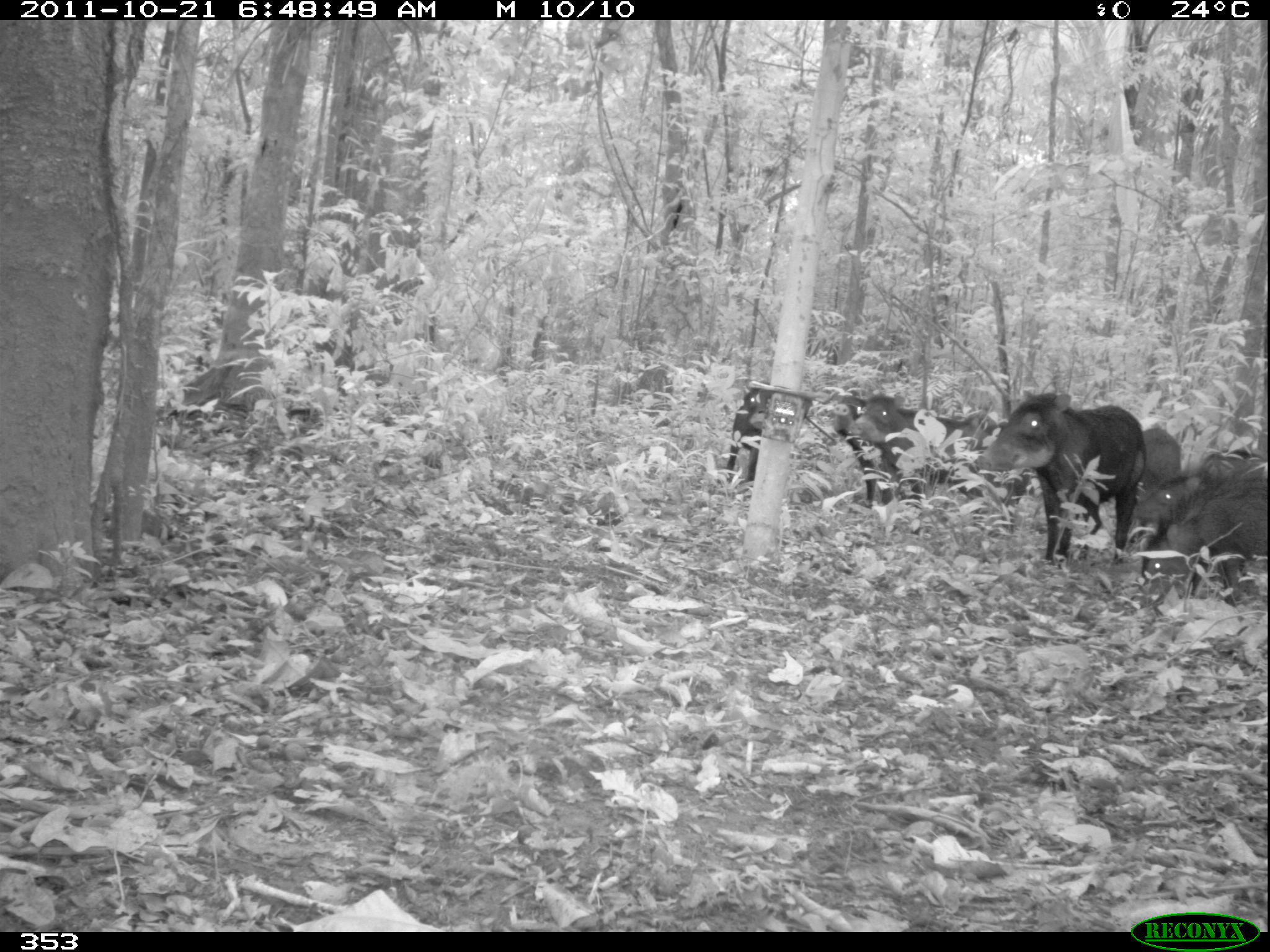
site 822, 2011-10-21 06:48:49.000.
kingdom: Animalia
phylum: Chordata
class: Mammalia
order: Artiodactyla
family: Tayassuidae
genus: Tayassu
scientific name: Tayassu pecari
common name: white-lipped peccary